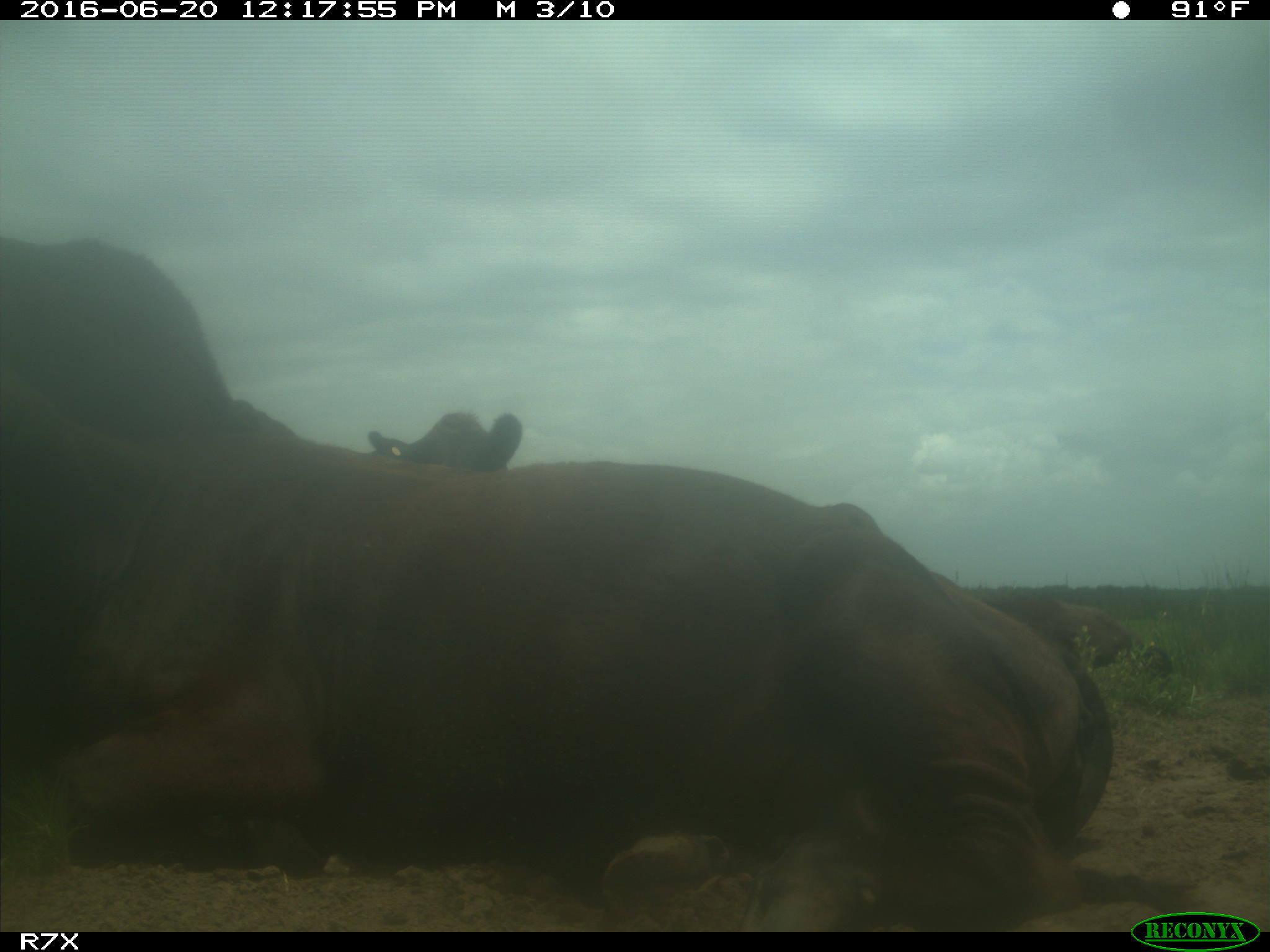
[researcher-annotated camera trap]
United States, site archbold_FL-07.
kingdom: Animalia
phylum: Chordata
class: Mammalia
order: Artiodactyla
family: Bovidae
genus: Bos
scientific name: Bos taurus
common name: domestic cow